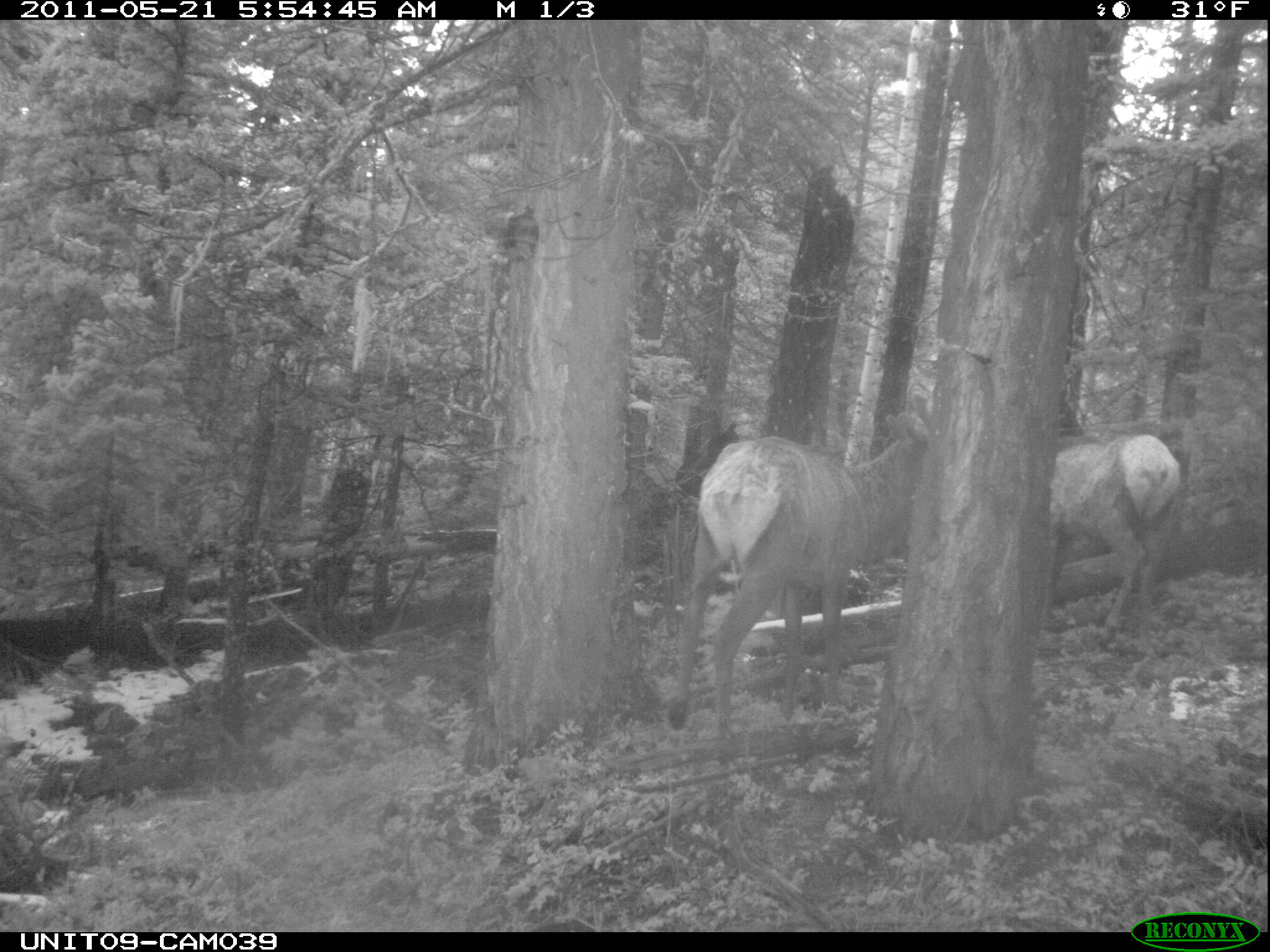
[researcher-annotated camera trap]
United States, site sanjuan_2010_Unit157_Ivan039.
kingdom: Animalia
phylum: Chordata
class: Mammalia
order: Artiodactyla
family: Cervidae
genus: Cervus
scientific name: Cervus elaphus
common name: red deer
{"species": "Cervus elaphus (red deer)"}